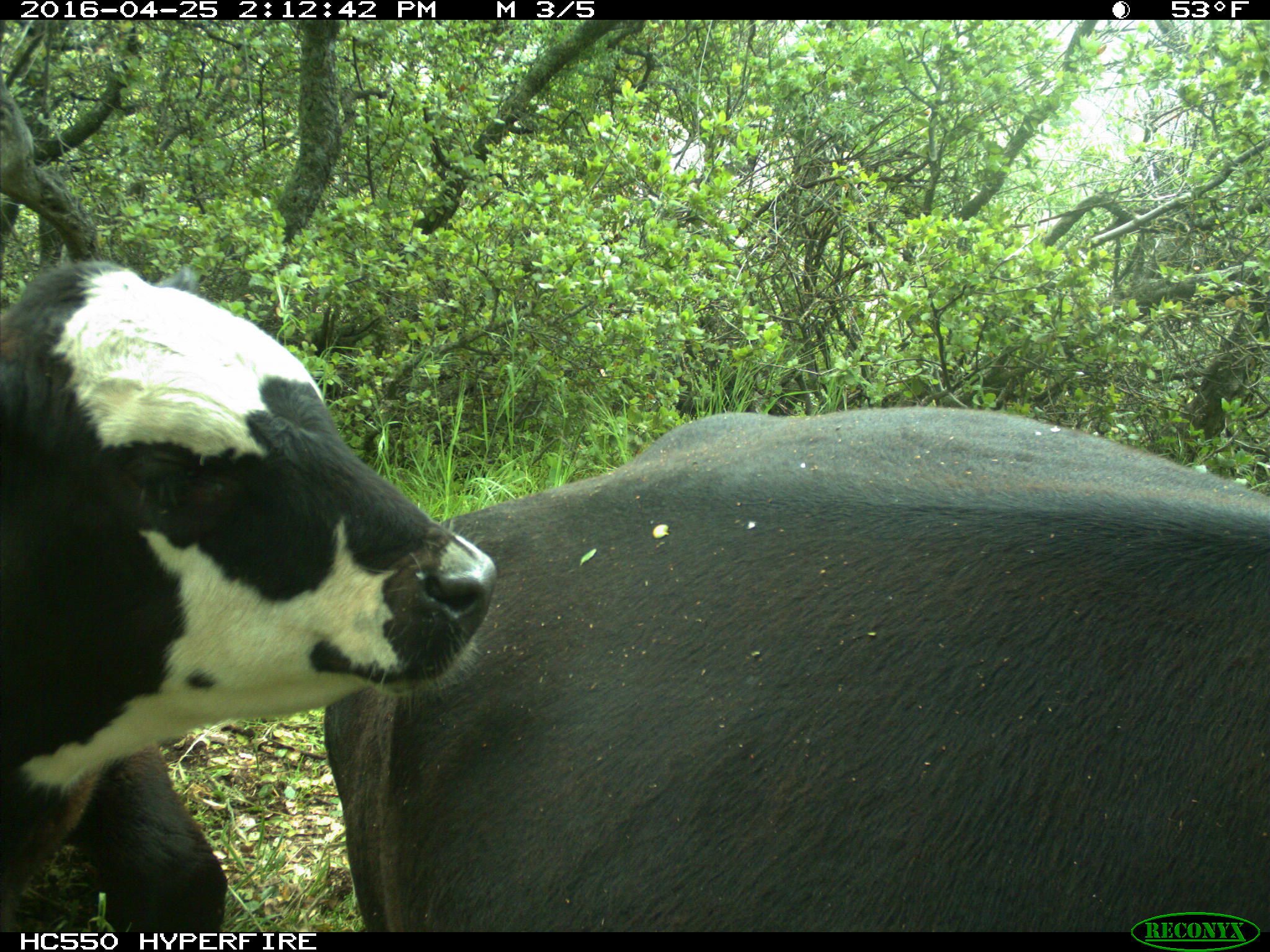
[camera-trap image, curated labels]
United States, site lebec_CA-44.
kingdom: Animalia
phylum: Chordata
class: Mammalia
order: Artiodactyla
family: Bovidae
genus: Bos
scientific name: Bos taurus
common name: domestic cow